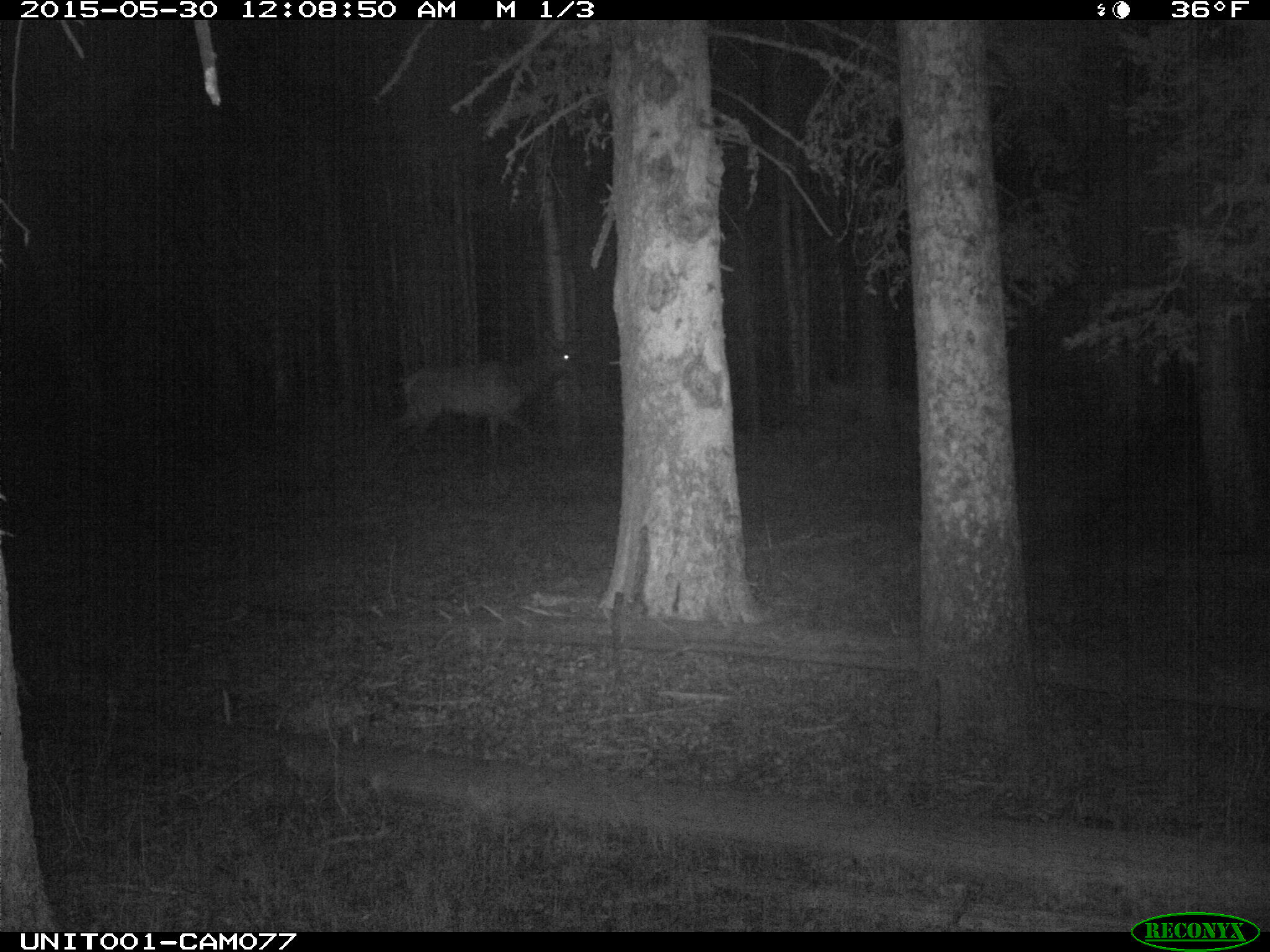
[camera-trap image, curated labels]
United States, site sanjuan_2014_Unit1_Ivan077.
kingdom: Animalia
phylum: Chordata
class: Mammalia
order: Artiodactyla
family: Cervidae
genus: Cervus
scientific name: Cervus elaphus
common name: red deer